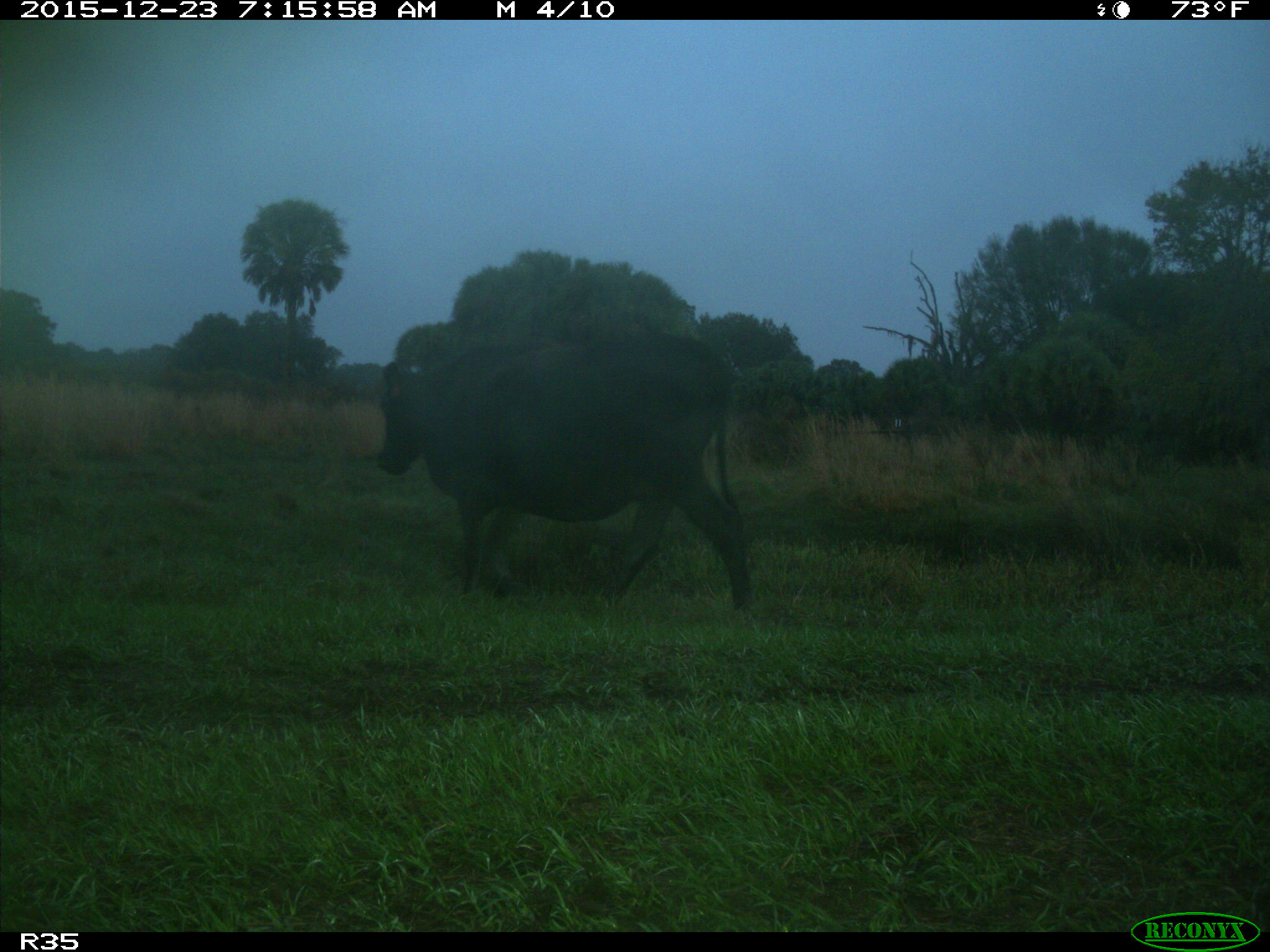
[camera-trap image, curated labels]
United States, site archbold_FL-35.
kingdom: Animalia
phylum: Chordata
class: Mammalia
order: Artiodactyla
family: Bovidae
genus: Bos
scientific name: Bos taurus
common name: domestic cow